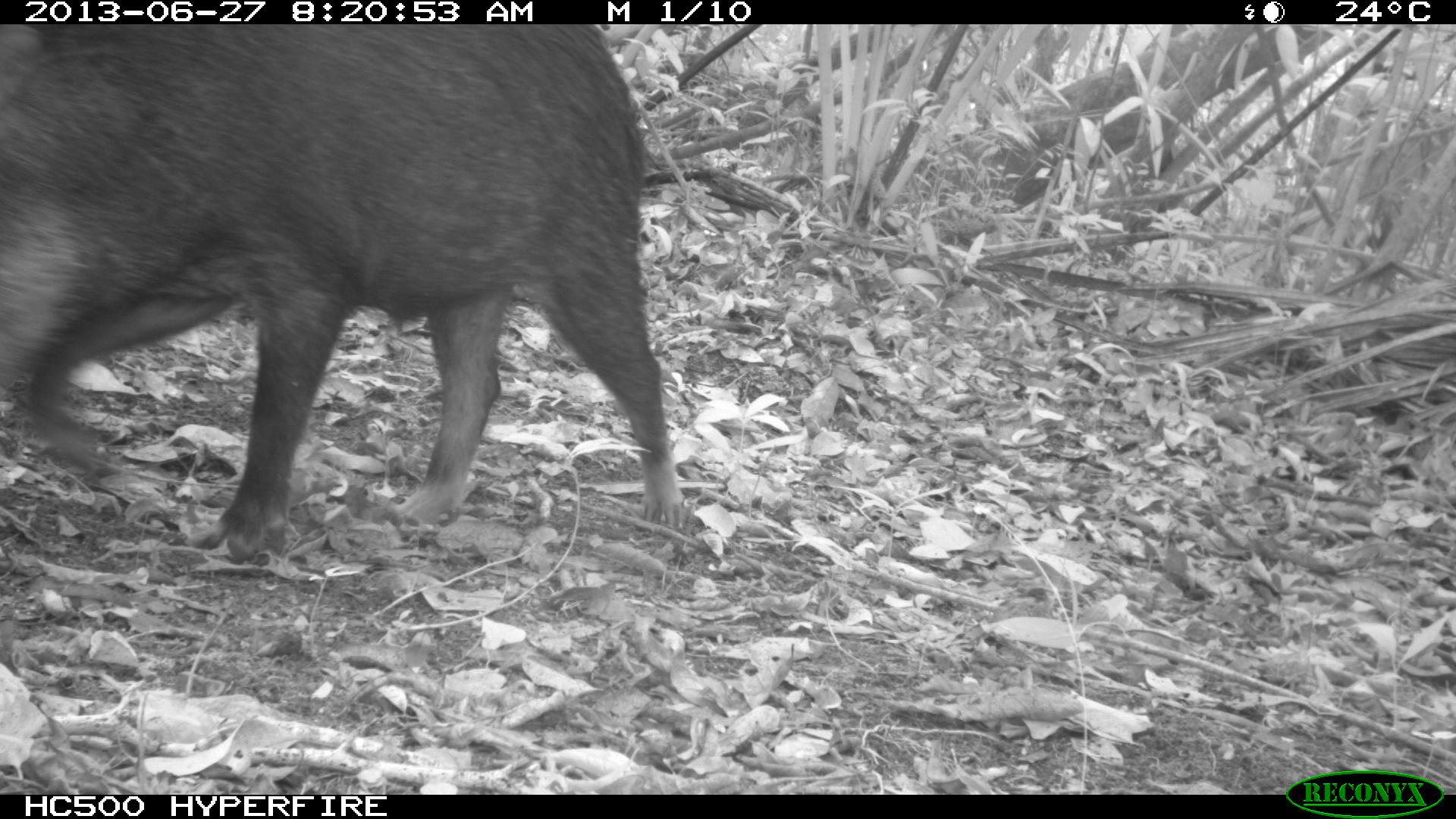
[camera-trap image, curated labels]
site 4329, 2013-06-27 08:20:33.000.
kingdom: Animalia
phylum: Chordata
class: Mammalia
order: Artiodactyla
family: Tayassuidae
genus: Tayassu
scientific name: Tayassu pecari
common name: white-lipped peccary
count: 4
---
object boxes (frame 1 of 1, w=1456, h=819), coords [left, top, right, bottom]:
tayassu pecari: [0, 23, 689, 564]